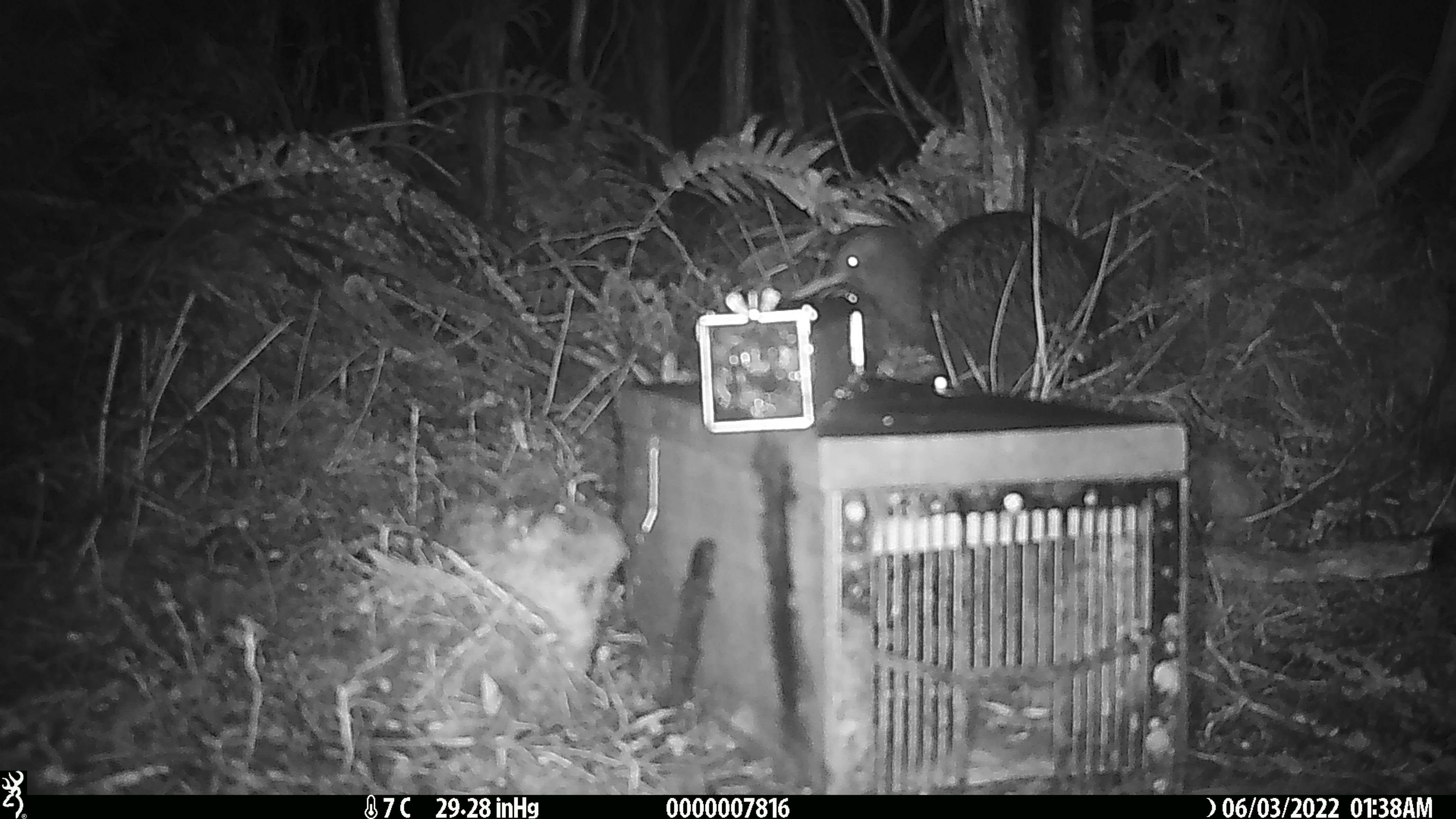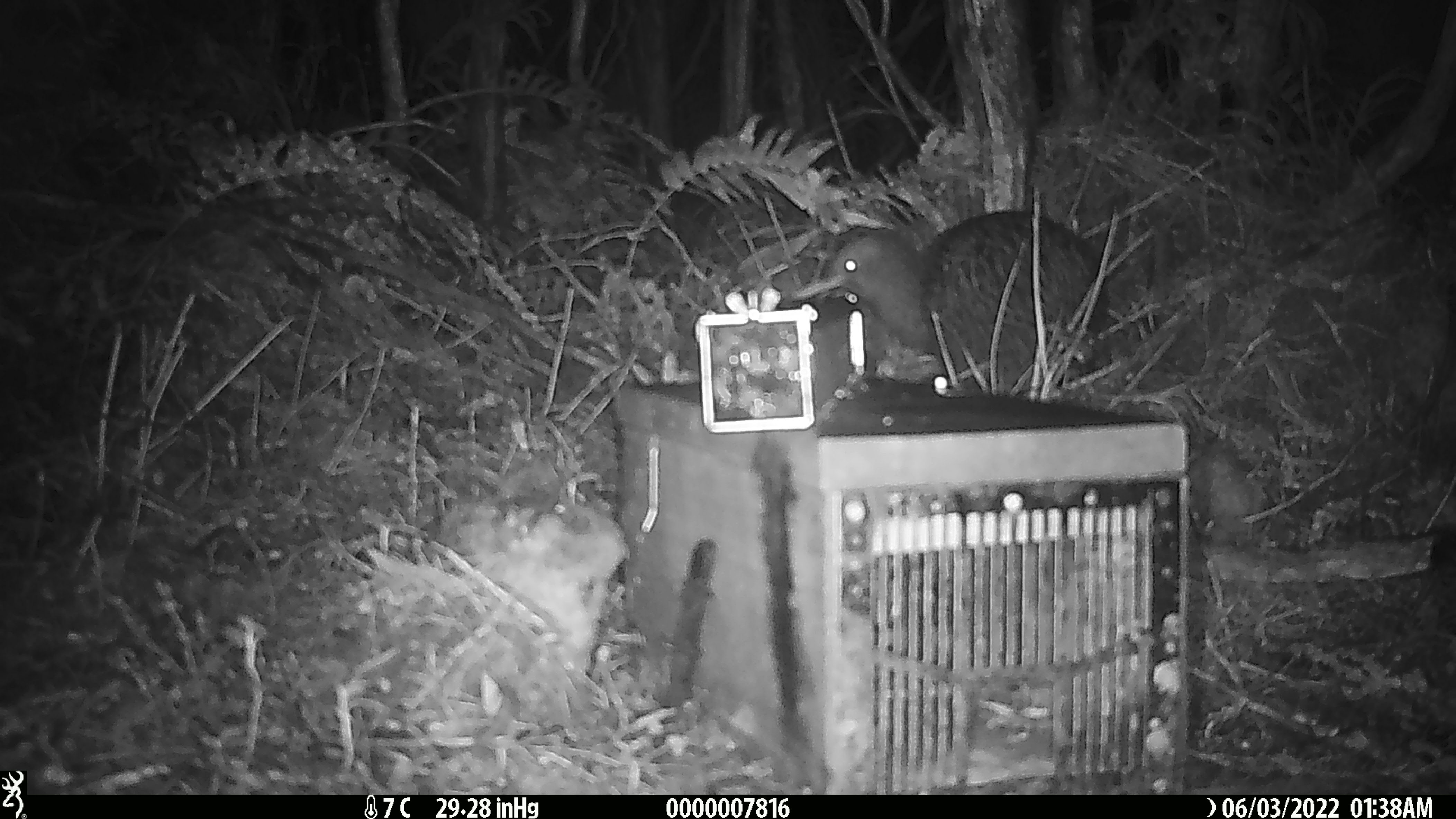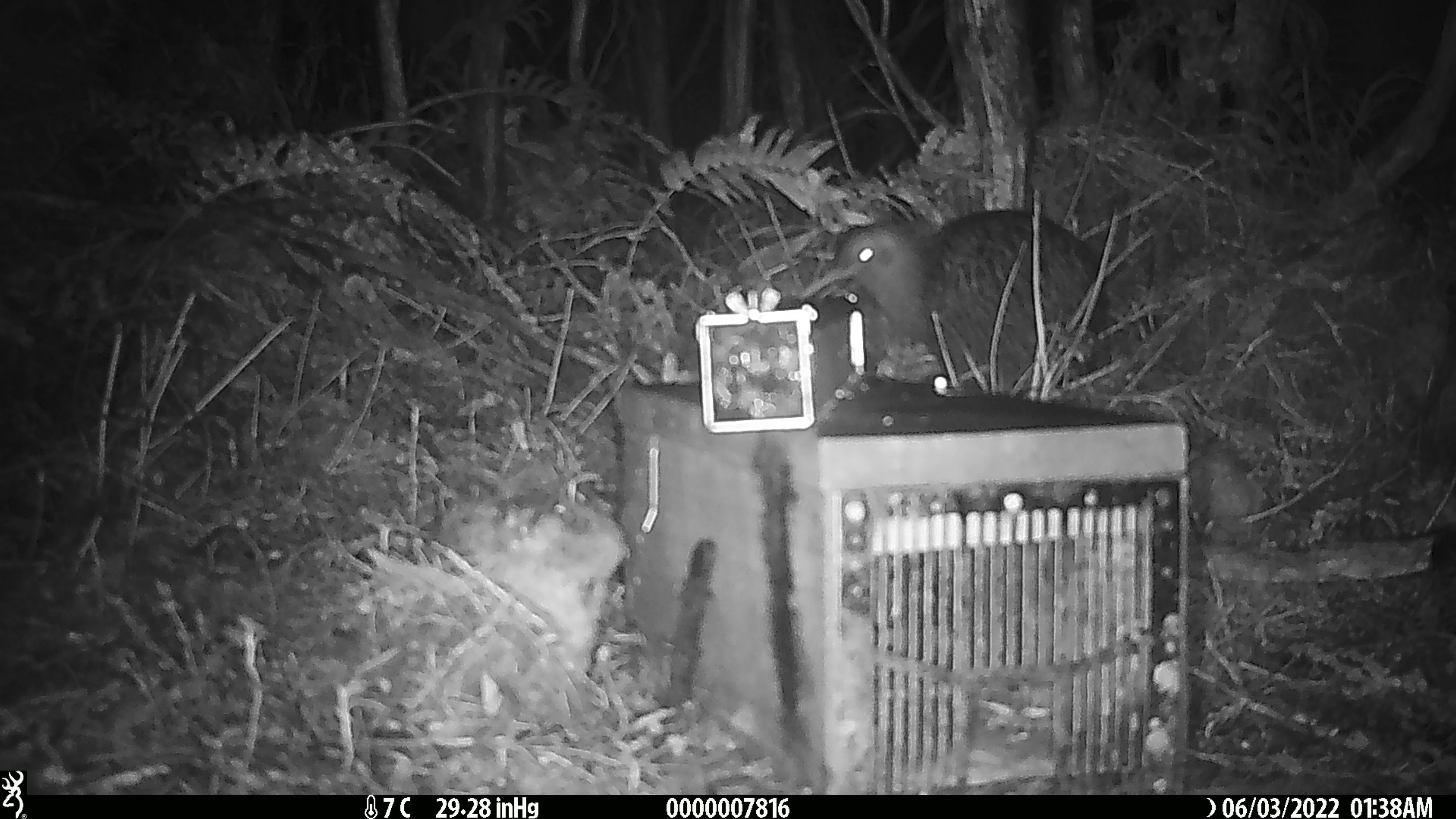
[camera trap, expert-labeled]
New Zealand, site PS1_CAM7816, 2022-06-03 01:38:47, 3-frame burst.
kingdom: Animalia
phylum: Chordata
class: Aves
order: Apterygiformes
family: Apterygidae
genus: Apteryx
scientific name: Apteryx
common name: kiwi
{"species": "kiwi (Apteryx)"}